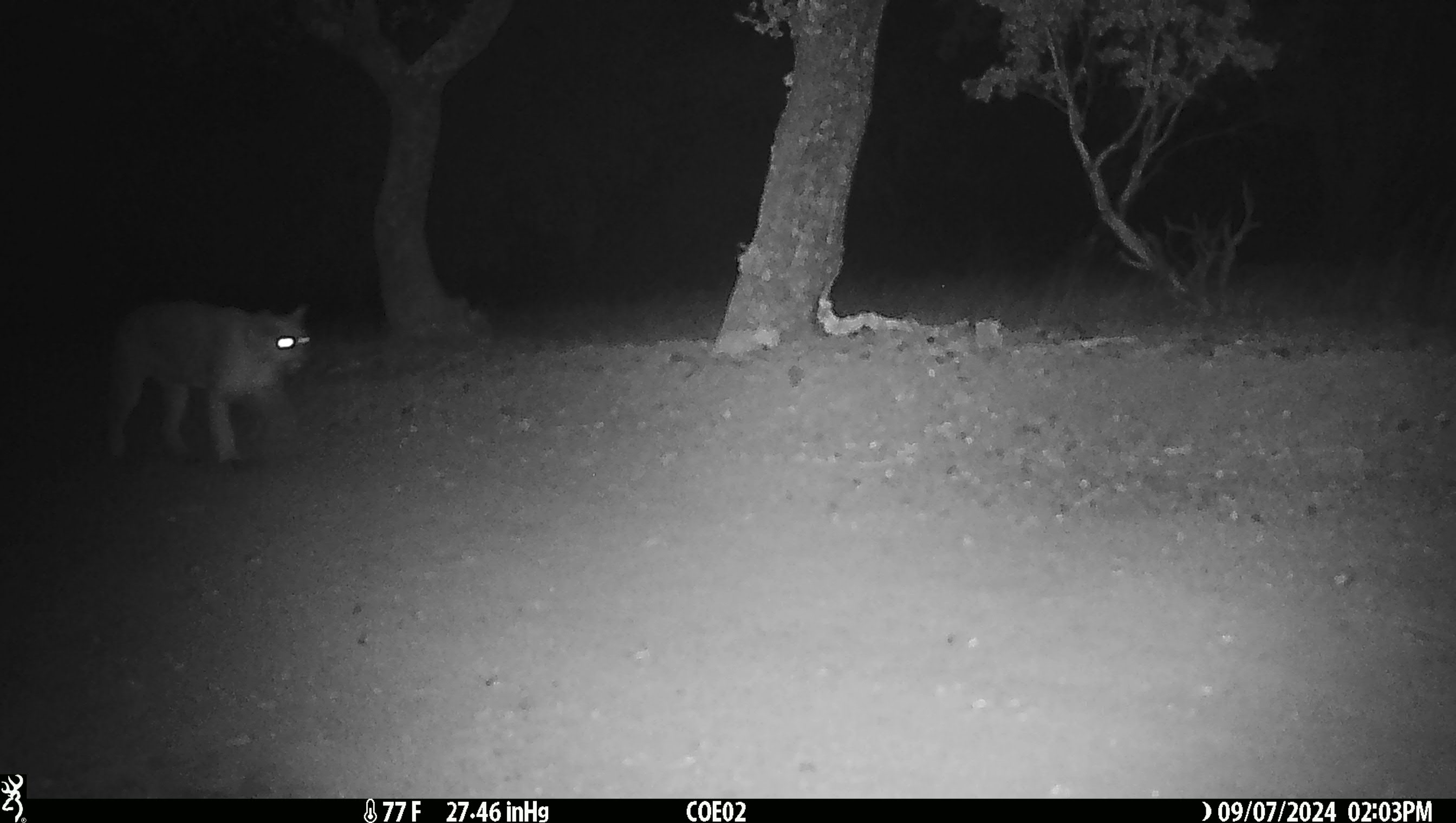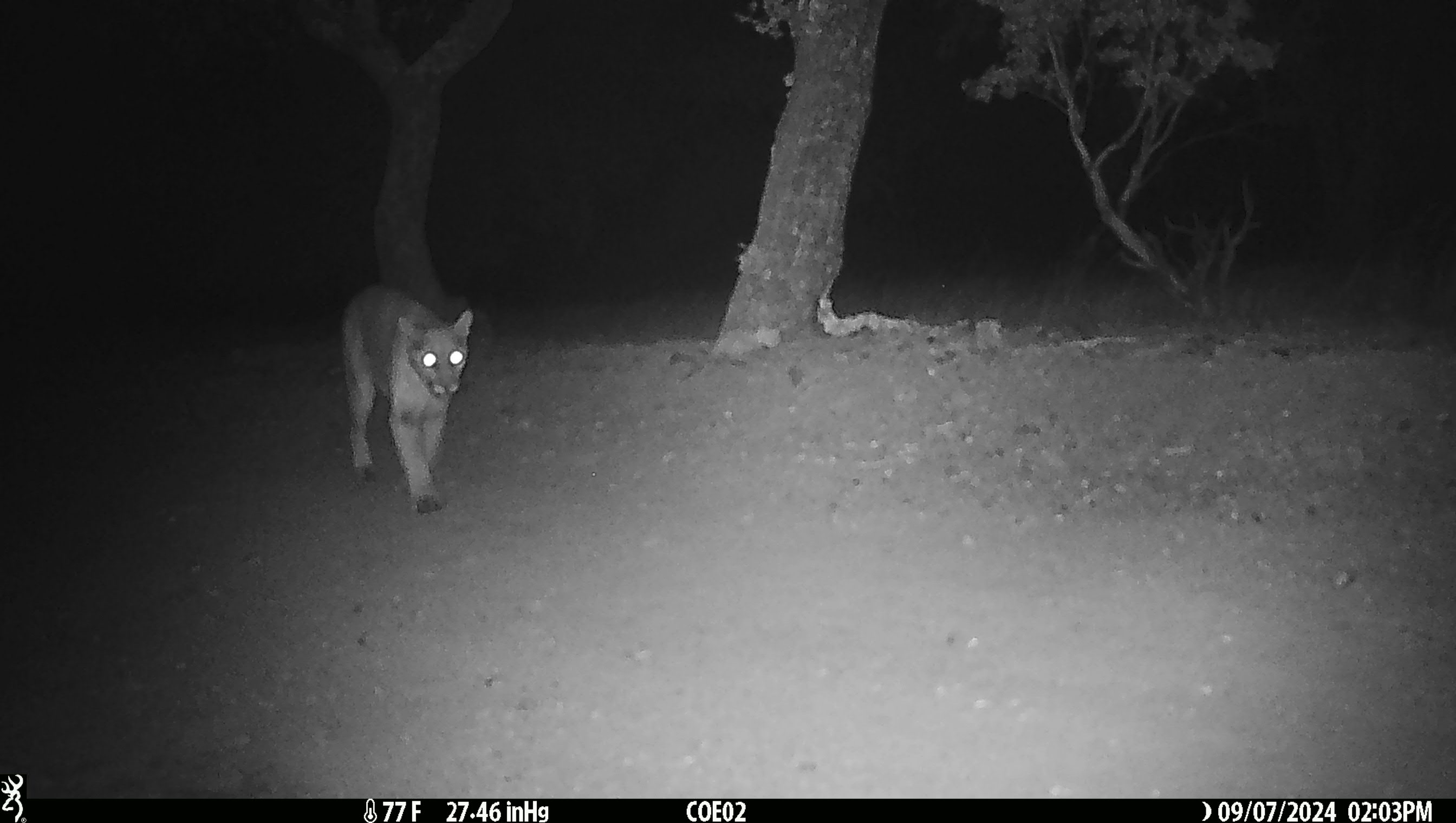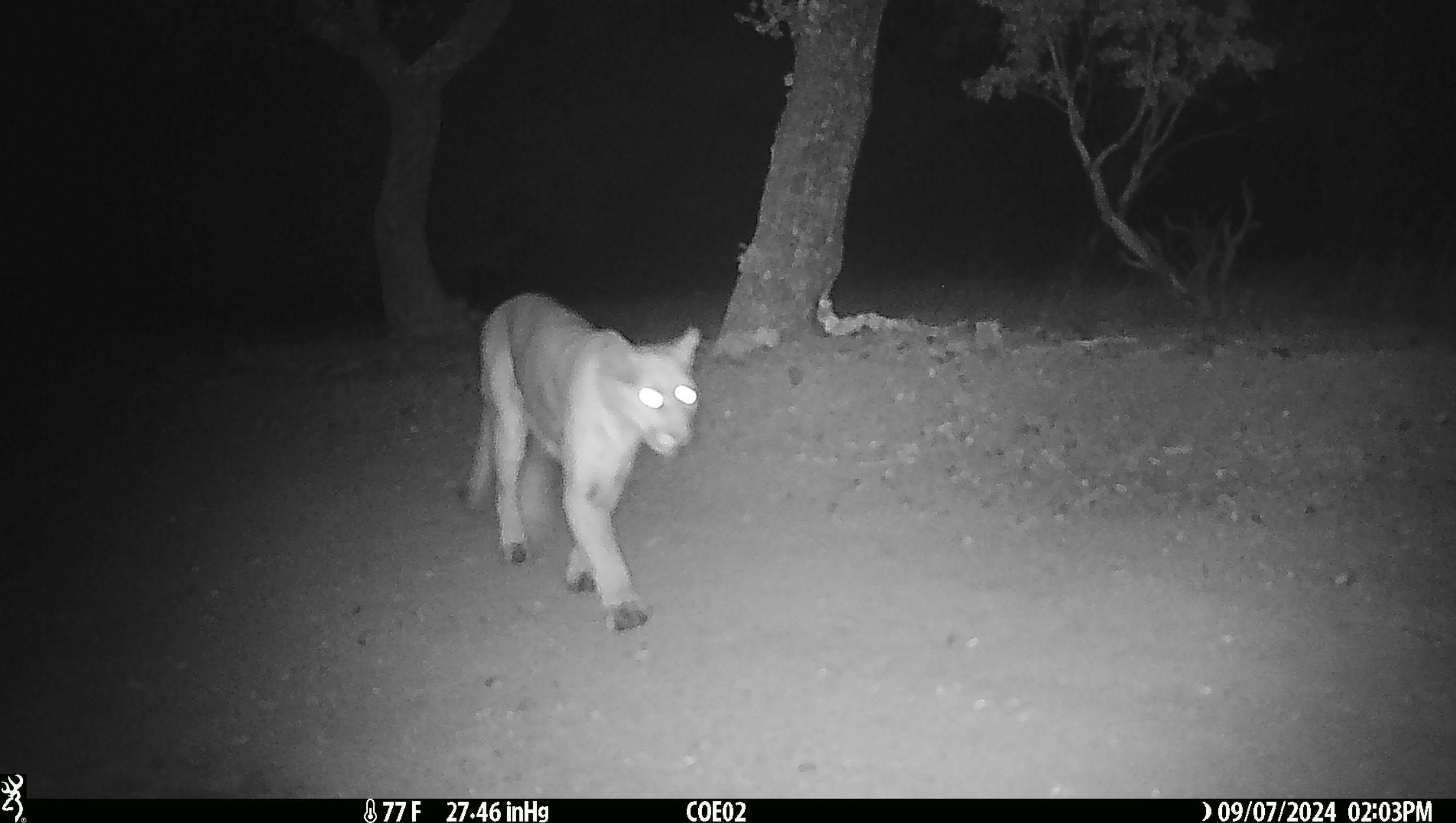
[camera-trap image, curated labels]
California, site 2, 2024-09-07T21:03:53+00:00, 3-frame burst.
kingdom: Animalia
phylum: Chordata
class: Mammalia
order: Carnivora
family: Felidae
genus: Puma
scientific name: Puma concolor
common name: puma